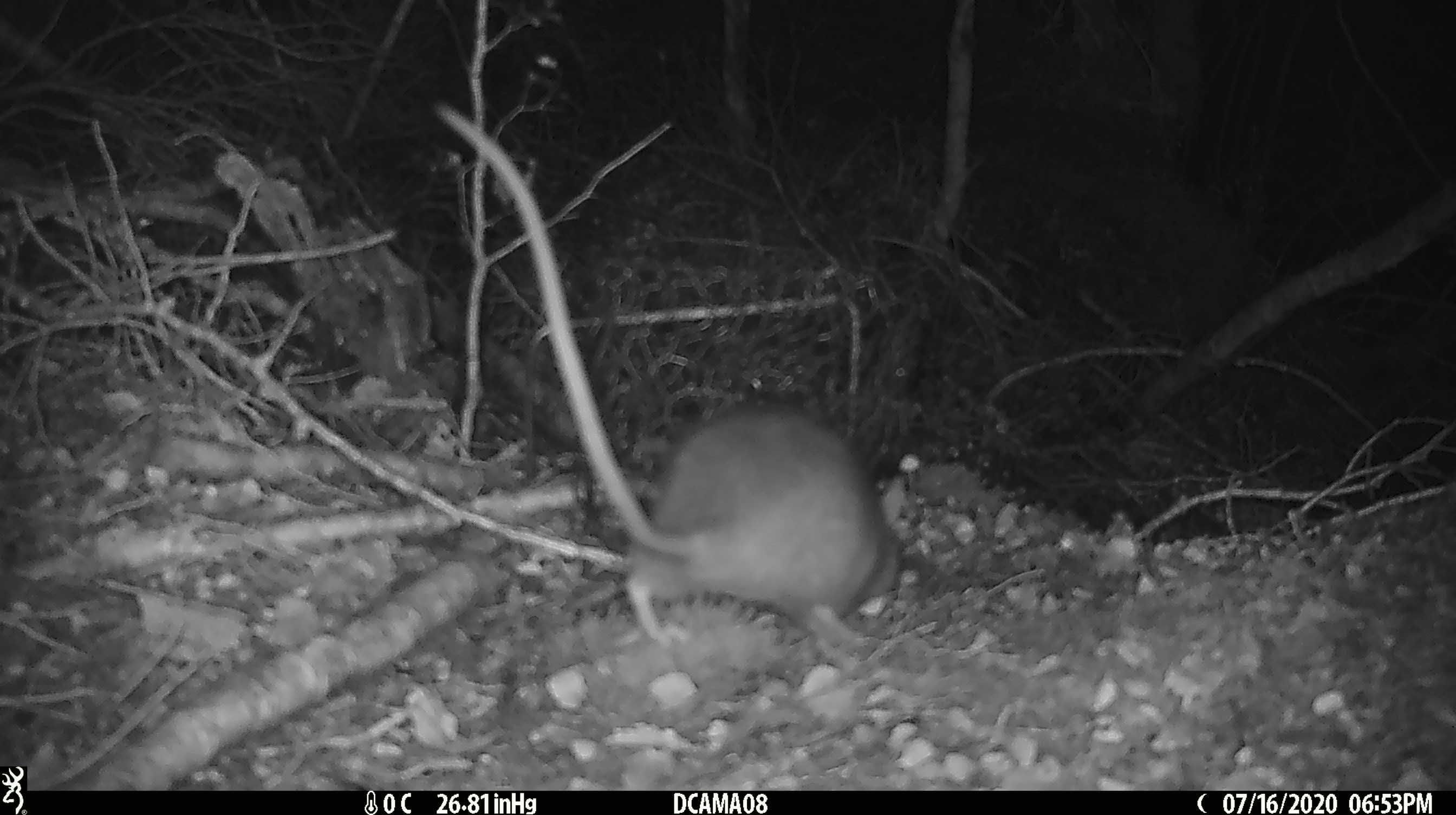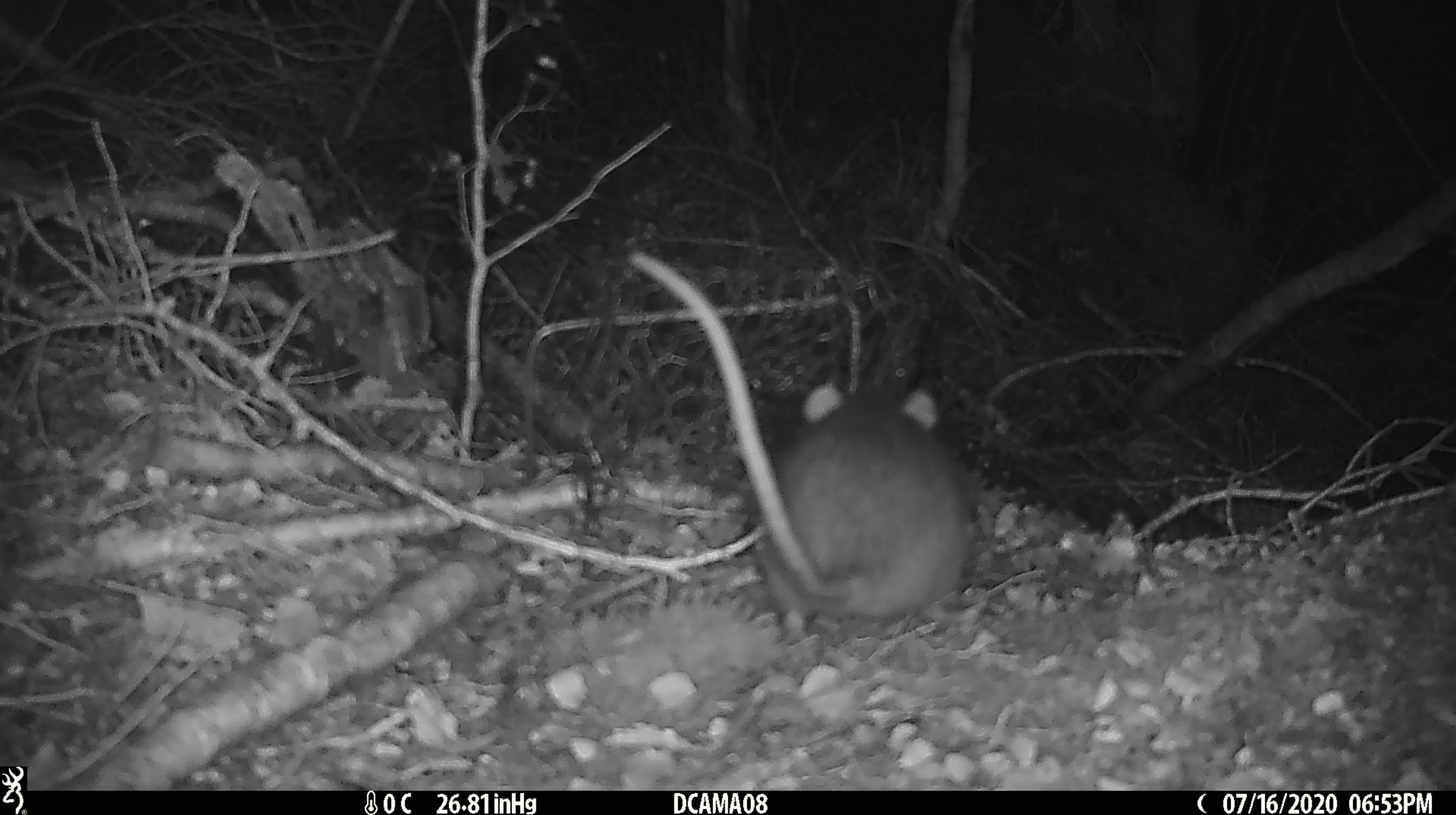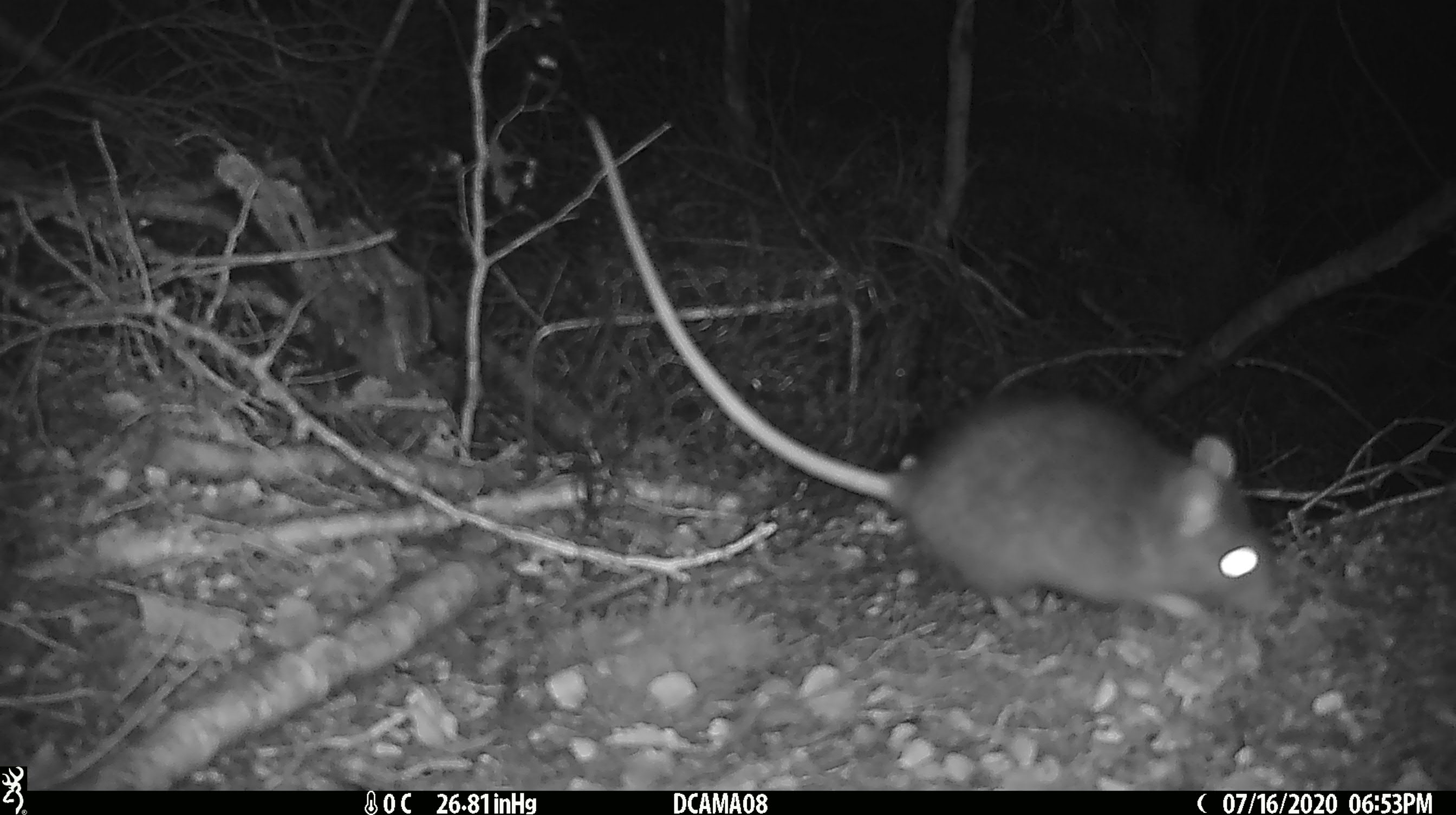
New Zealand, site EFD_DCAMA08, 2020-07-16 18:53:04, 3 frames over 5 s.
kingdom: Animalia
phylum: Chordata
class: Mammalia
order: Rodentia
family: Muridae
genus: Rattus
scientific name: Rattus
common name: rat